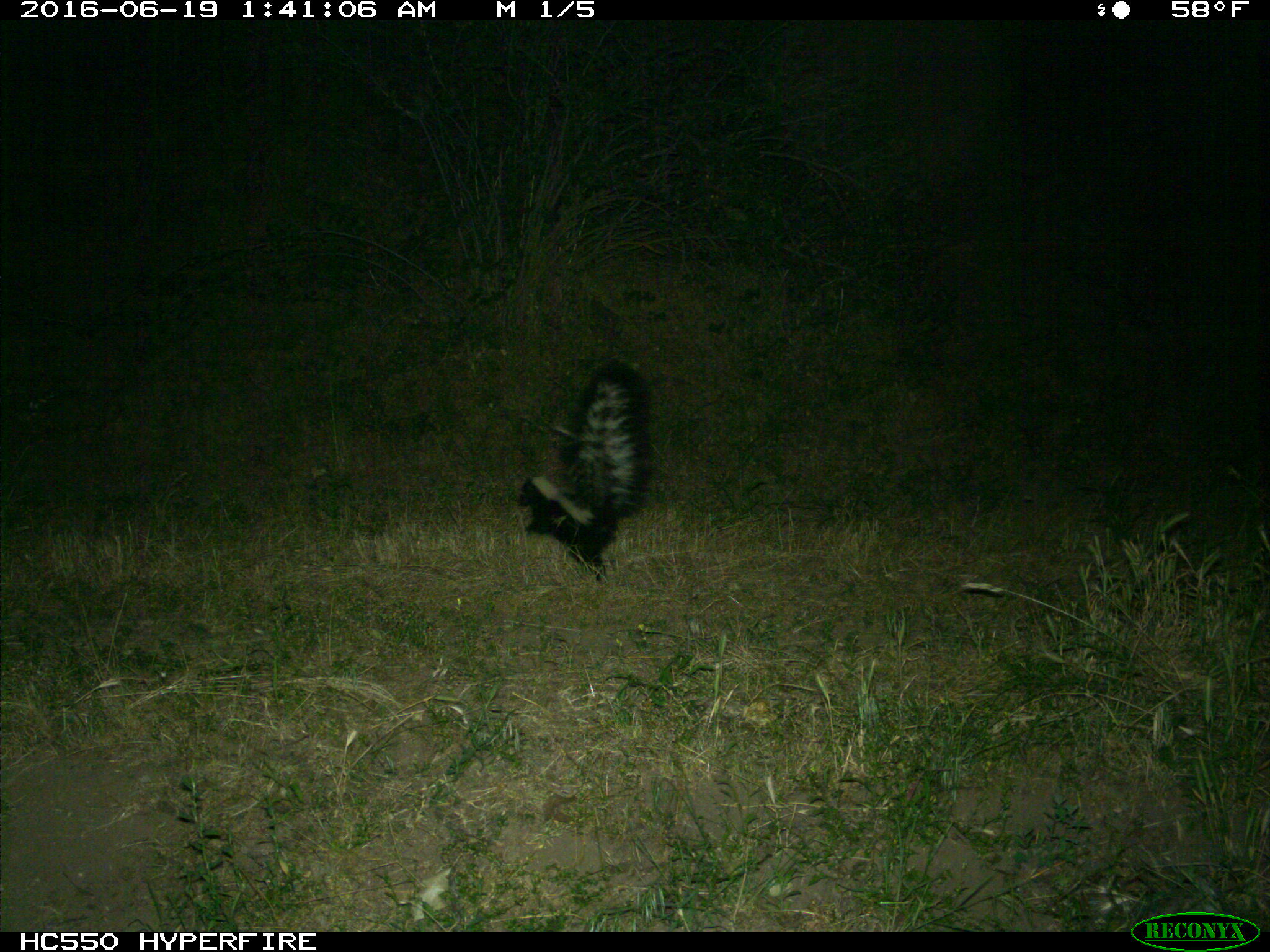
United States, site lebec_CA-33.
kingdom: Animalia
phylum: Chordata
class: Mammalia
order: Carnivora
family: Mephitidae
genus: Mephitis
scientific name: Mephitis mephitis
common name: striped skunk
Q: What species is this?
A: Mephitis mephitis (striped skunk).